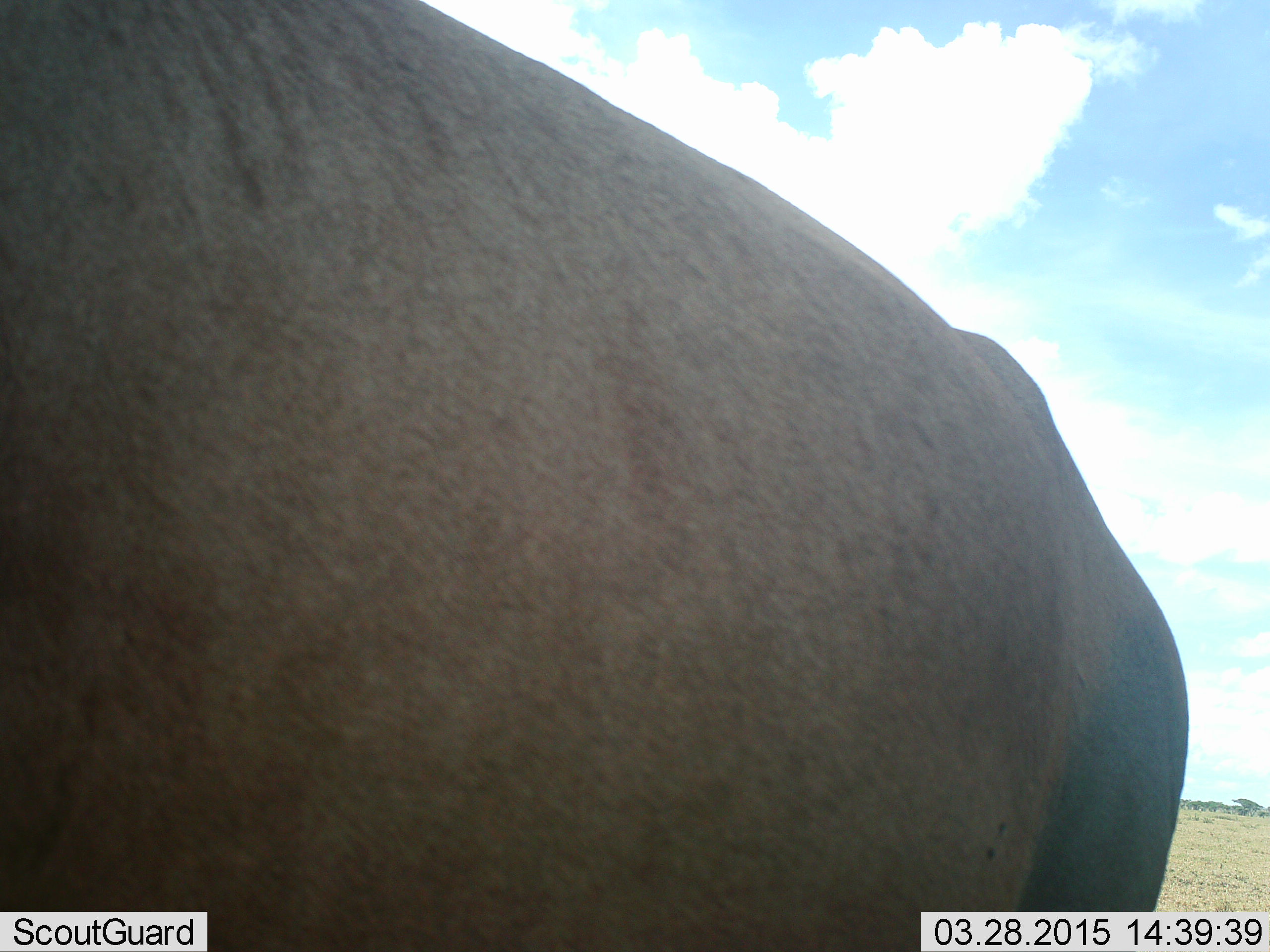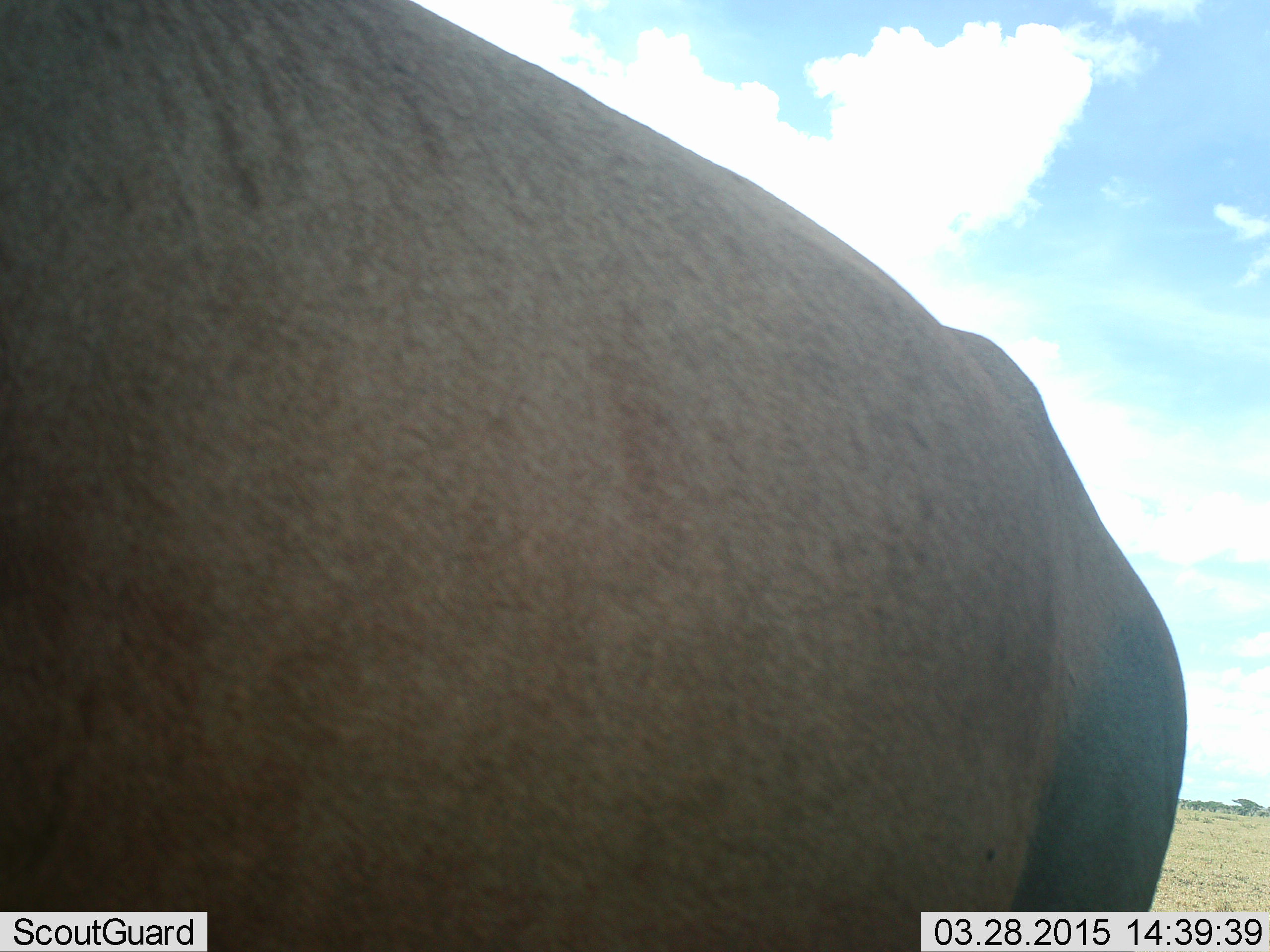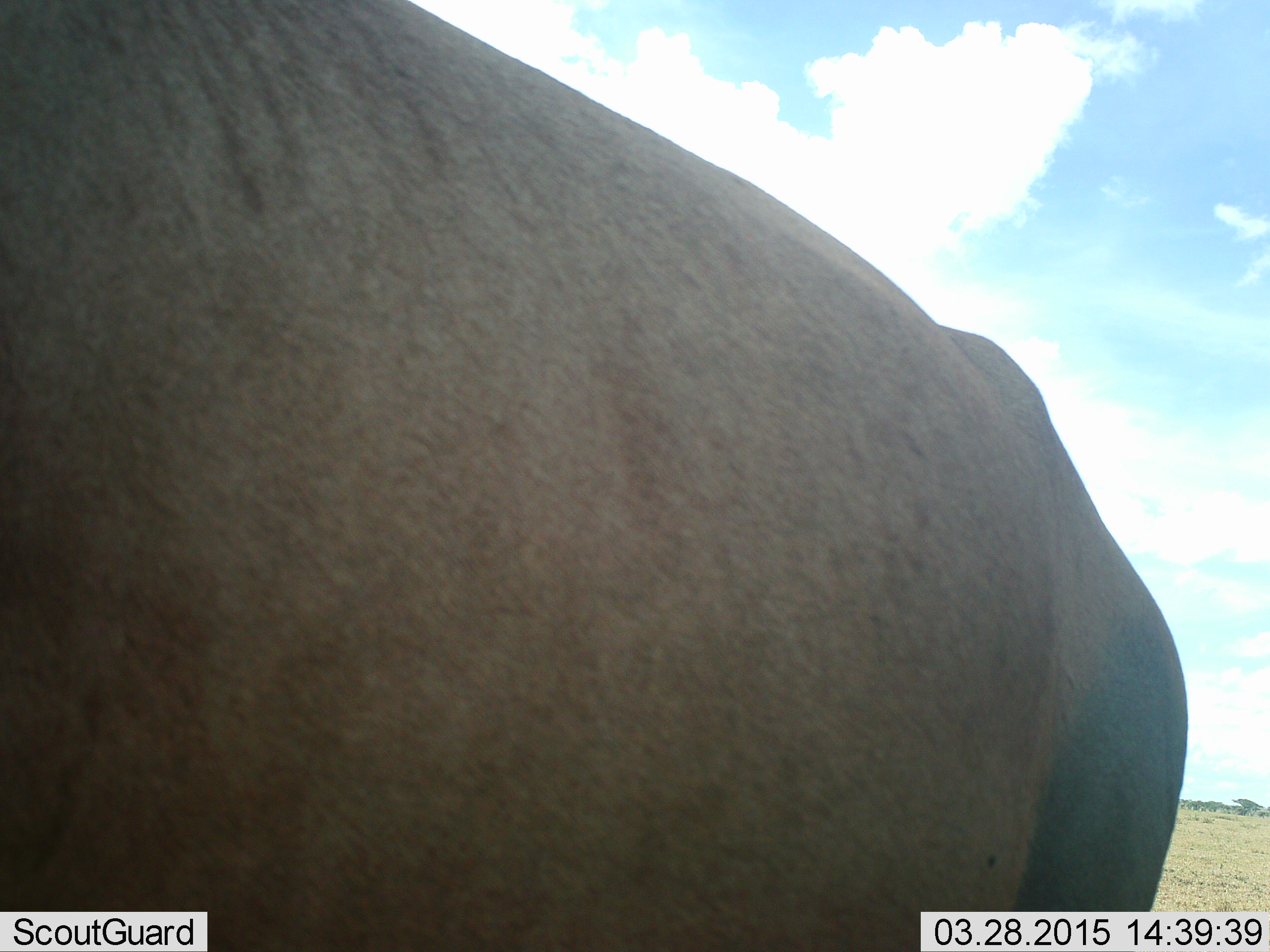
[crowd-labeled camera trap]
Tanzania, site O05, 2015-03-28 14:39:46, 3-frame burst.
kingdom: Animalia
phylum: Chordata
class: Mammalia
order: Artiodactyla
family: Bovidae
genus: Connochaetes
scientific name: Connochaetes taurinus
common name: blue wildebeest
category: wildebeest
Wildebeest (blue wildebeest) (Connochaetes taurinus), count 1. Behavior (volunteer vote fractions): standing 100%, resting 10%, moving 0%, interacting 0%. Young present (vote fraction): 0%. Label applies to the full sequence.